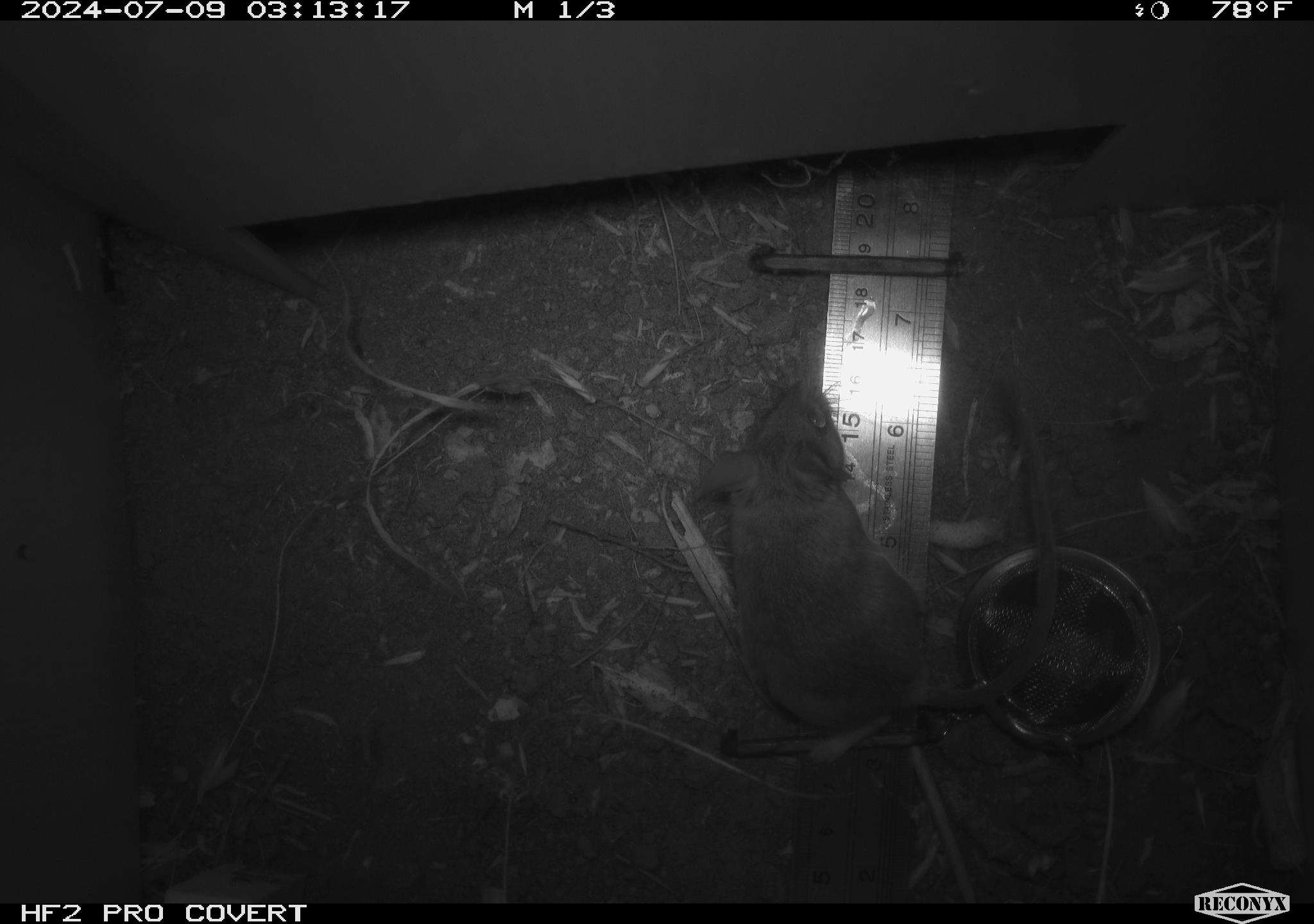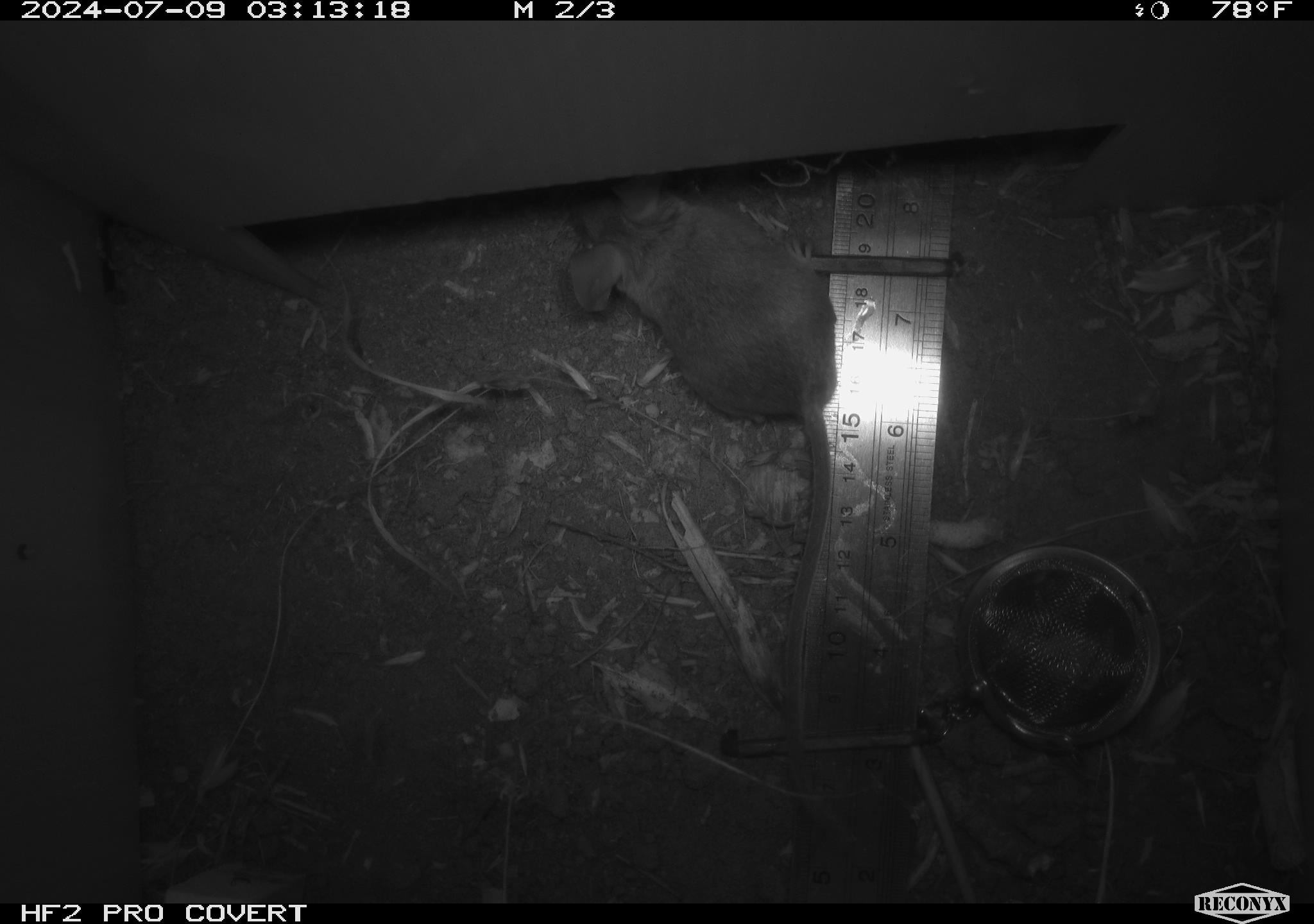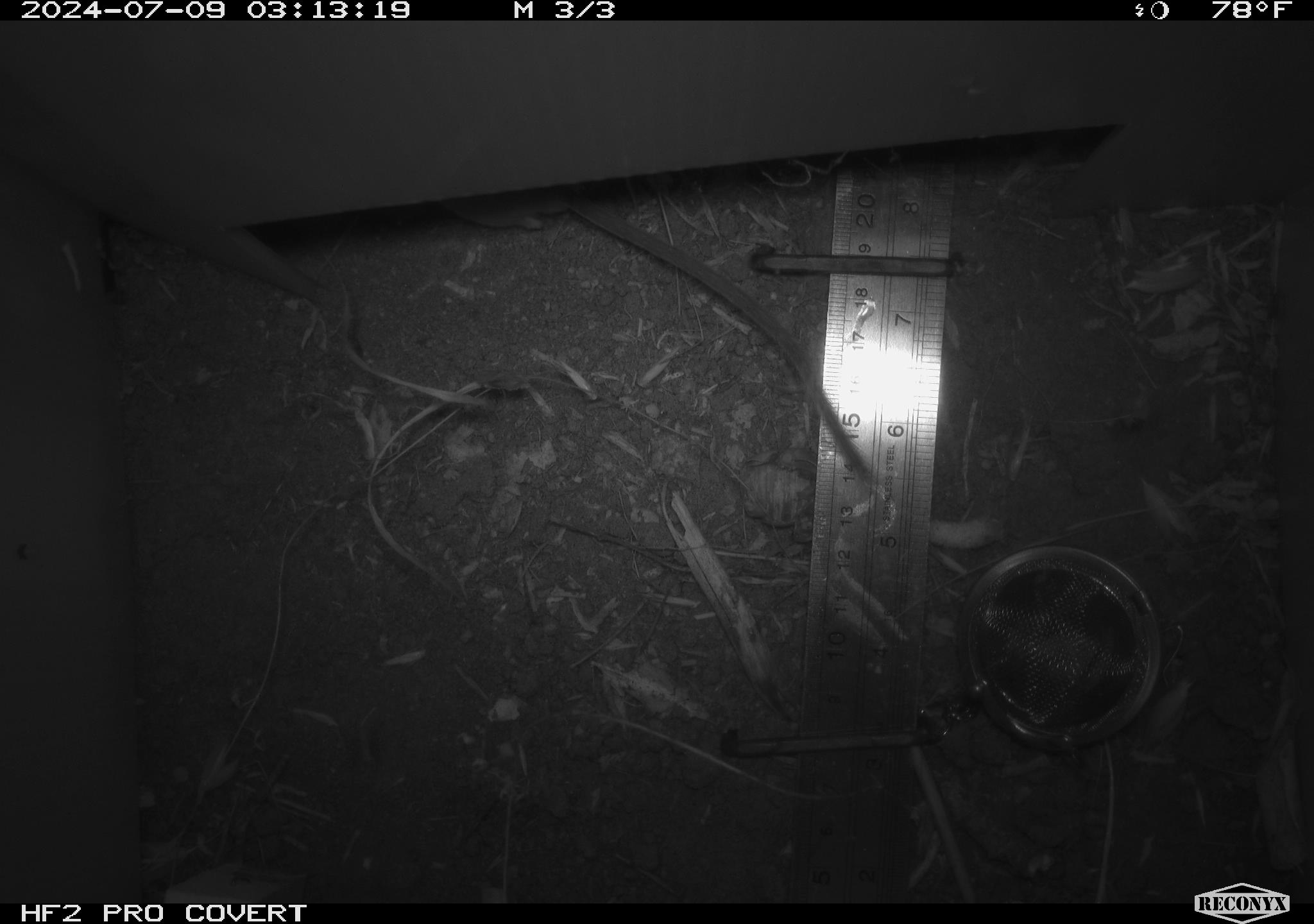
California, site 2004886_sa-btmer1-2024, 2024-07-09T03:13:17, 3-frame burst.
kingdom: Animalia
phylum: Chordata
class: Mammalia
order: Rodentia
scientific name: Rodentia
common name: mouse species